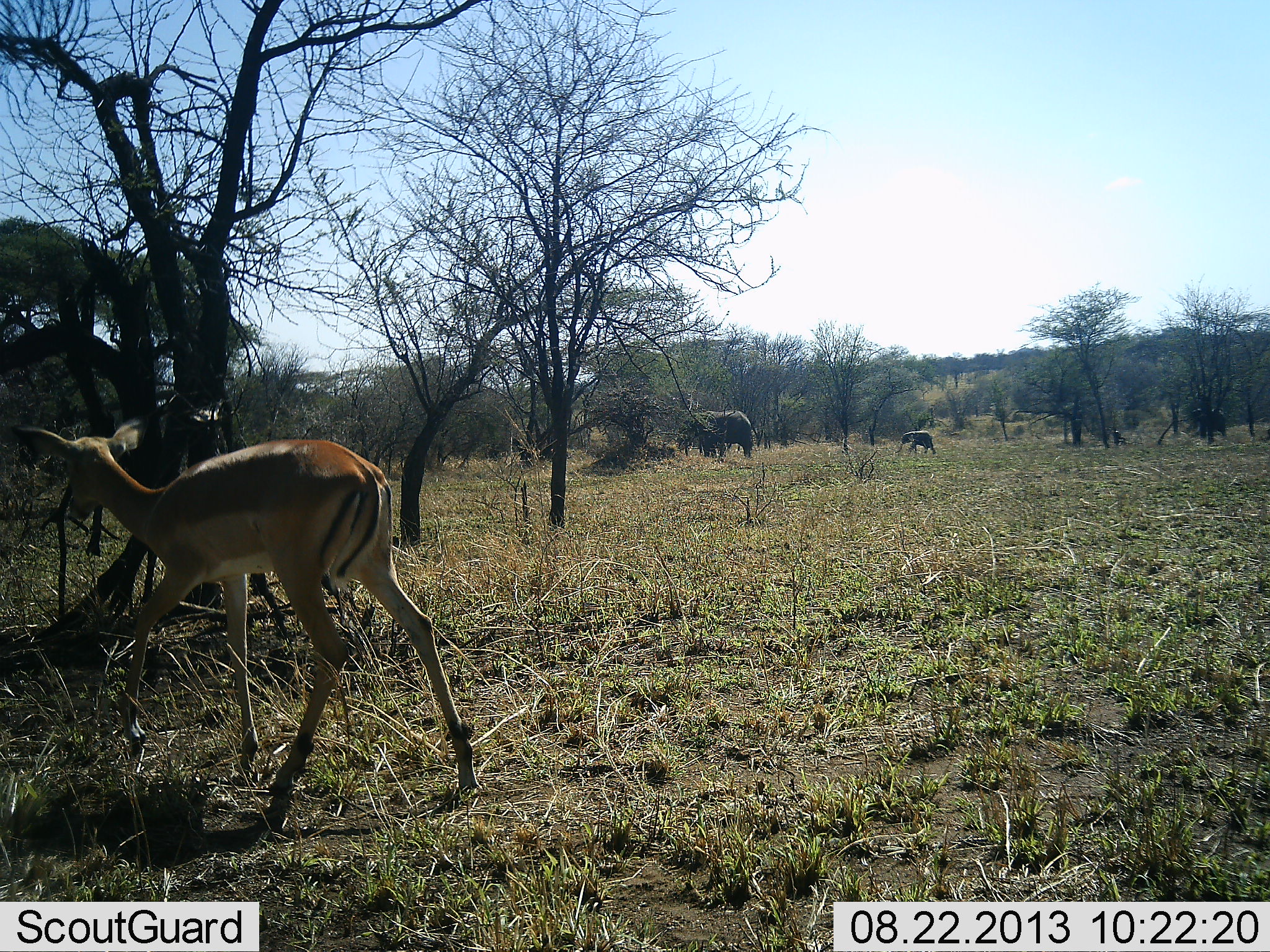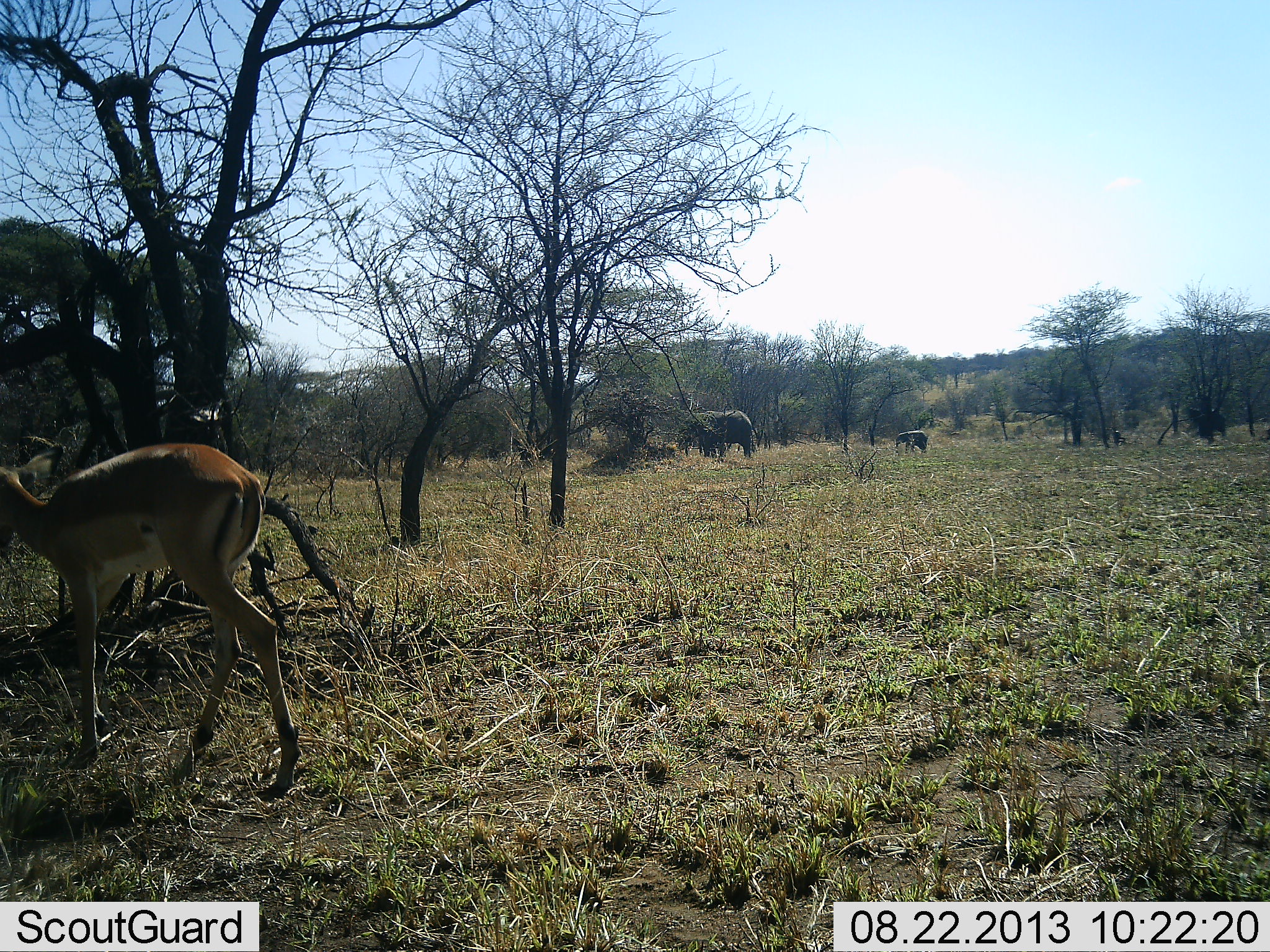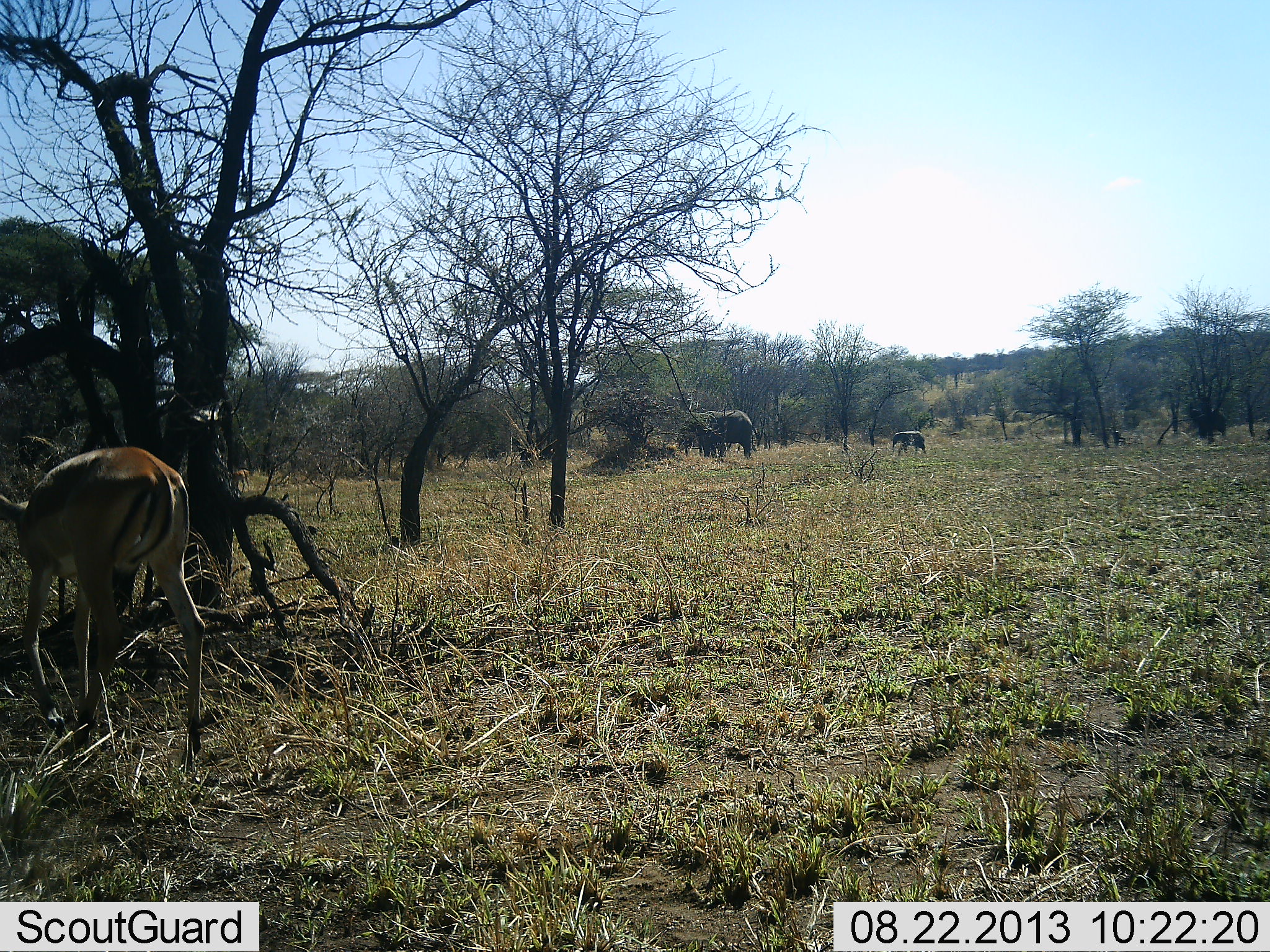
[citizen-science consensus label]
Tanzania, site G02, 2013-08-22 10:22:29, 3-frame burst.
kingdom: Animalia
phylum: Chordata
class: Mammalia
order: Proboscidea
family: Elephantidae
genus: Loxodonta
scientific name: Loxodonta africana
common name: african bush elephant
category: elephant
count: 2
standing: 69%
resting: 0%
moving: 85%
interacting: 0%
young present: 69%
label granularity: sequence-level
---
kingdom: Animalia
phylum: Chordata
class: Mammalia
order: Artiodactyla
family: Bovidae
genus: Aepyceros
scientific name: Aepyceros melampus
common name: impala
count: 1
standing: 0%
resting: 0%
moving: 100%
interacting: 0%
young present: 0%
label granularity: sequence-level